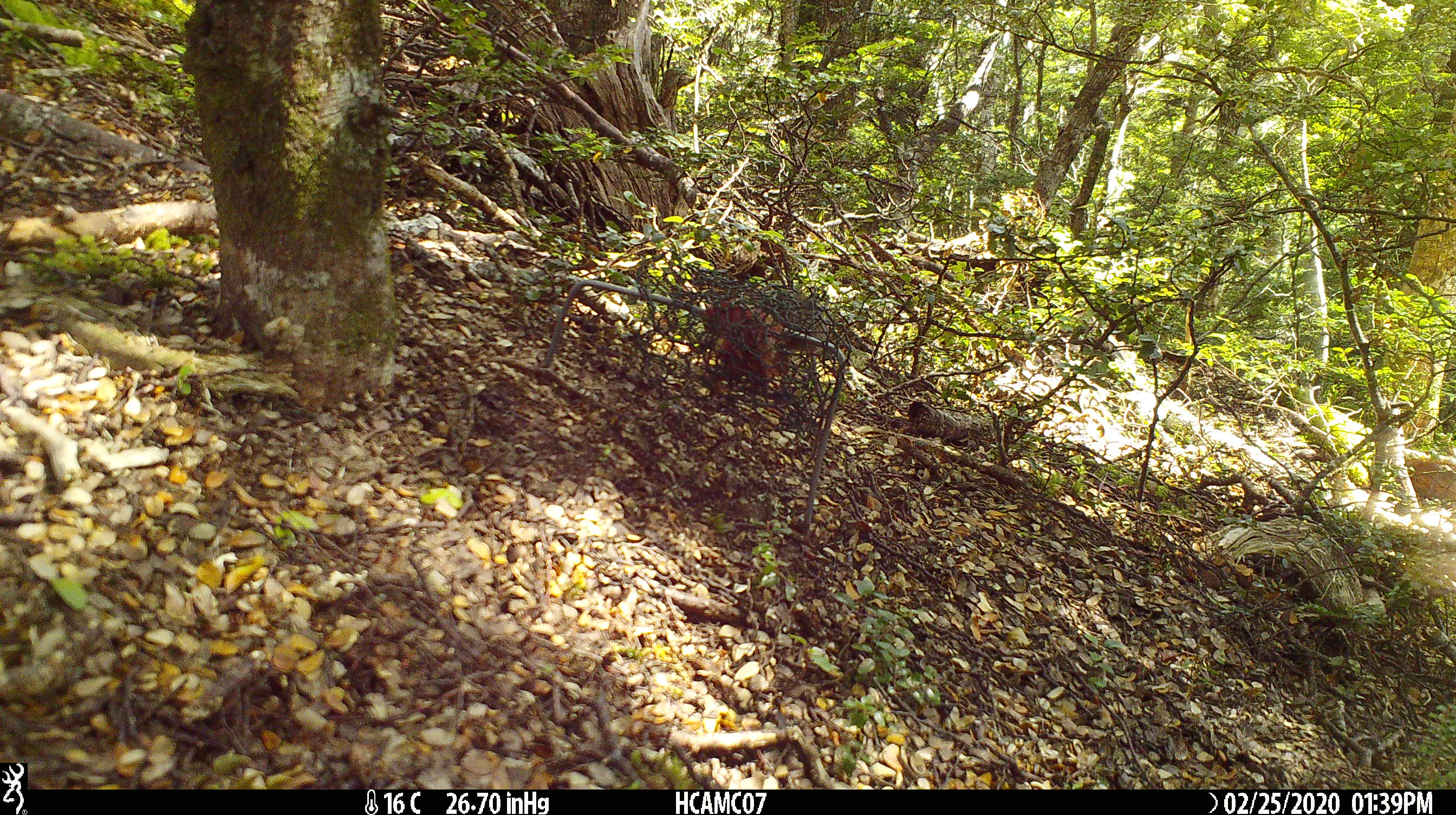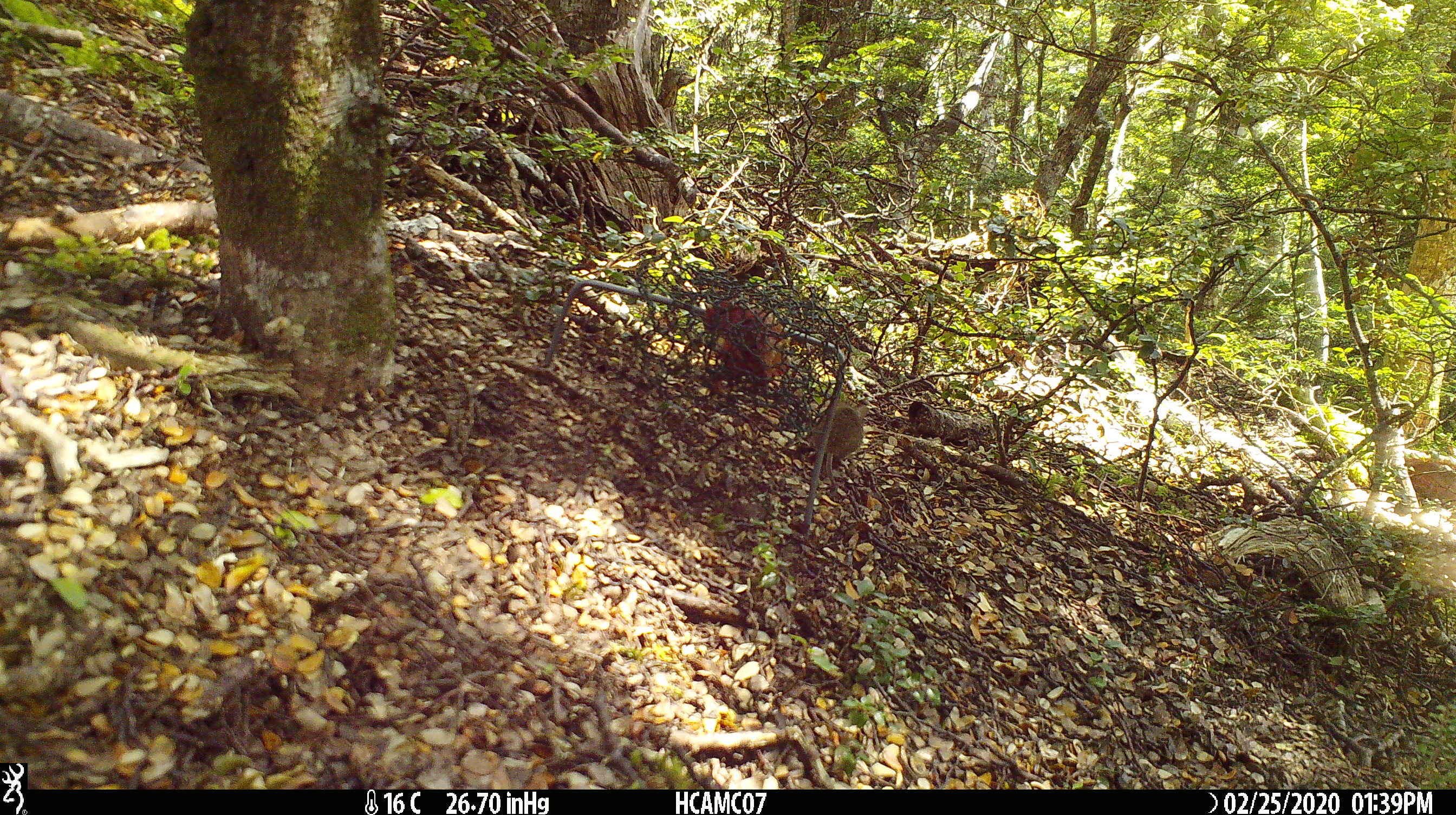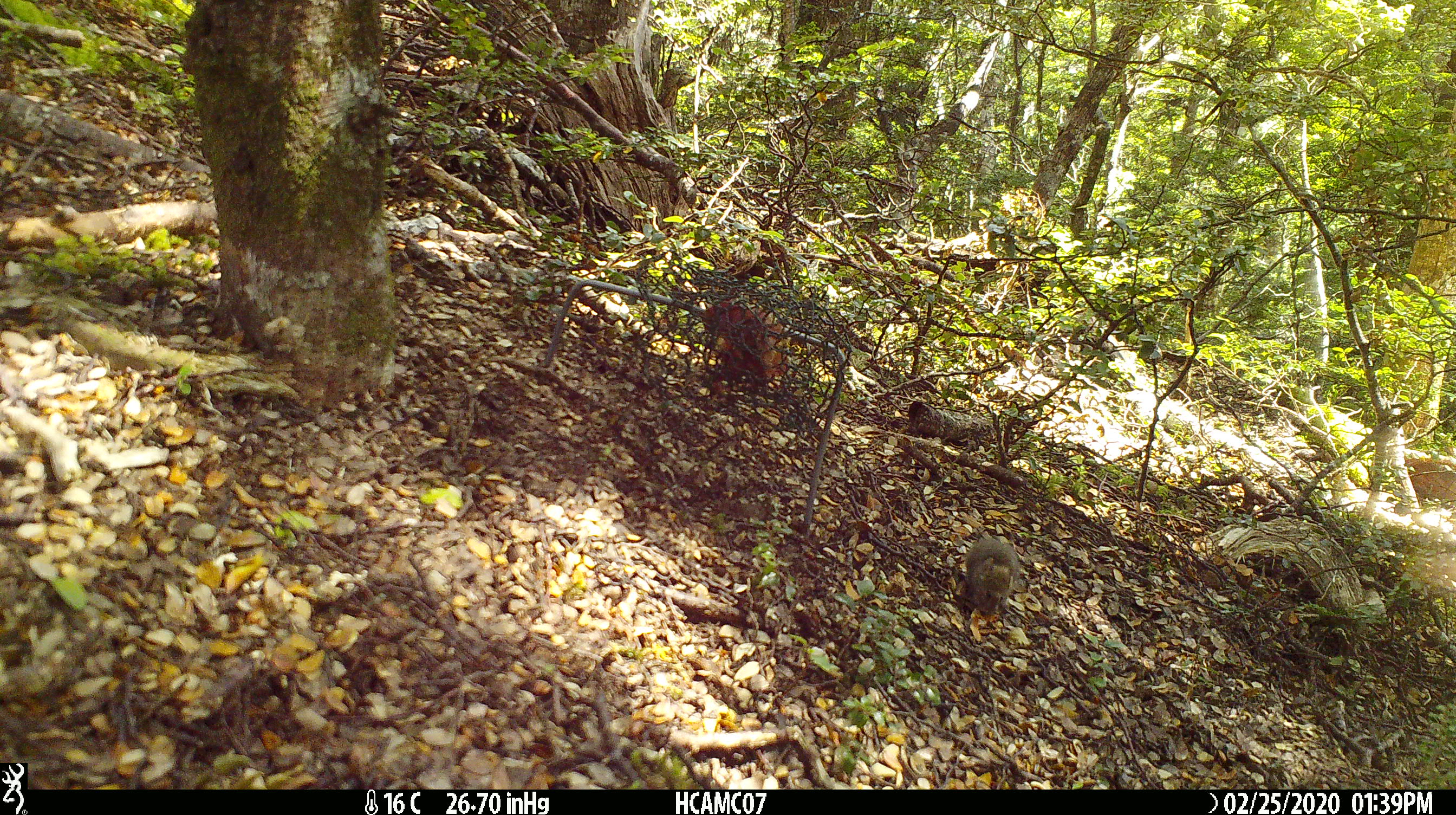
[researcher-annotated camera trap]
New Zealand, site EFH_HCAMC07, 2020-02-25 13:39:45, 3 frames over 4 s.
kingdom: Animalia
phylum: Chordata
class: Mammalia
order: Rodentia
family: Muridae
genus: Mus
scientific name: Mus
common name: mouse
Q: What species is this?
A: Mouse (Mus).